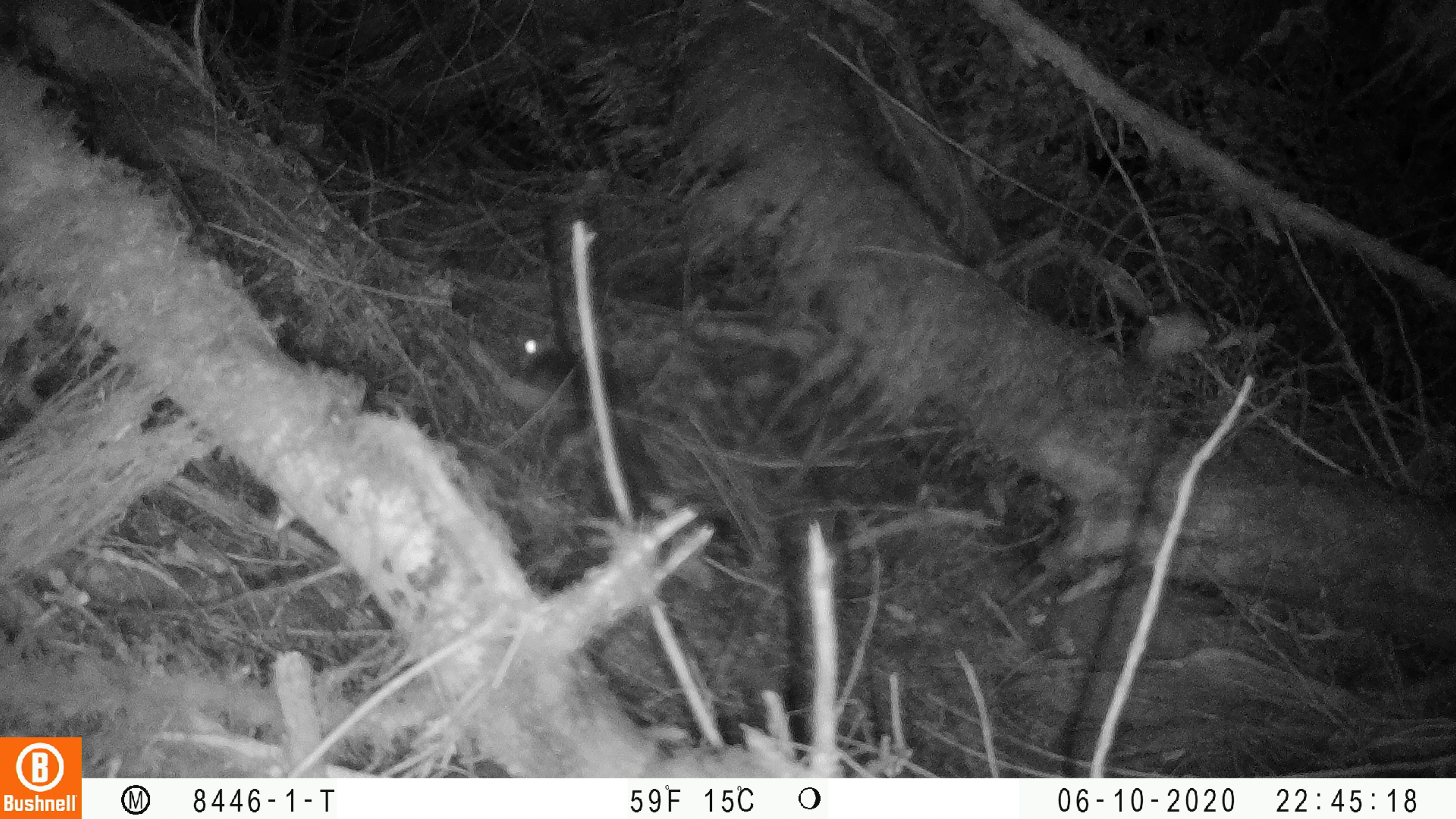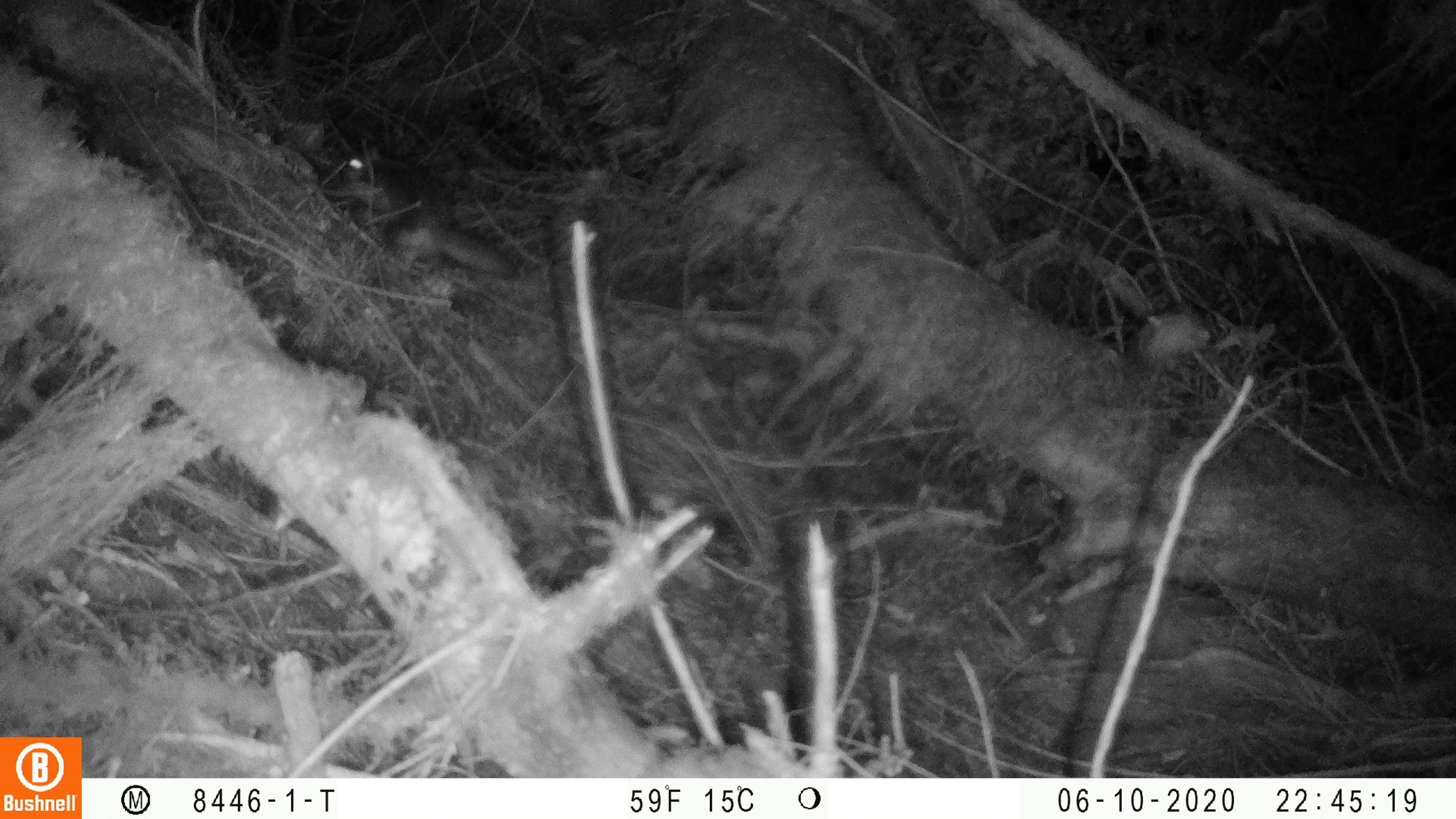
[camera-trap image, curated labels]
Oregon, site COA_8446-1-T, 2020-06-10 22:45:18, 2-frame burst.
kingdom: Animalia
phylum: Chordata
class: Mammalia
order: Rodentia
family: Sciuridae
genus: Glaucomys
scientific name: Glaucomys oregonensis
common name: humboldt's flying squirrel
Humboldt's flying squirrel (Glaucomys oregonensis).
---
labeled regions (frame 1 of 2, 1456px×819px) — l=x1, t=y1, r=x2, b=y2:
humboldt's flying squirrel: l=508, t=321, r=682, b=509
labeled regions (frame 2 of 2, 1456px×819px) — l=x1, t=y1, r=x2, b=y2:
humboldt's flying squirrel: l=334, t=139, r=529, b=296